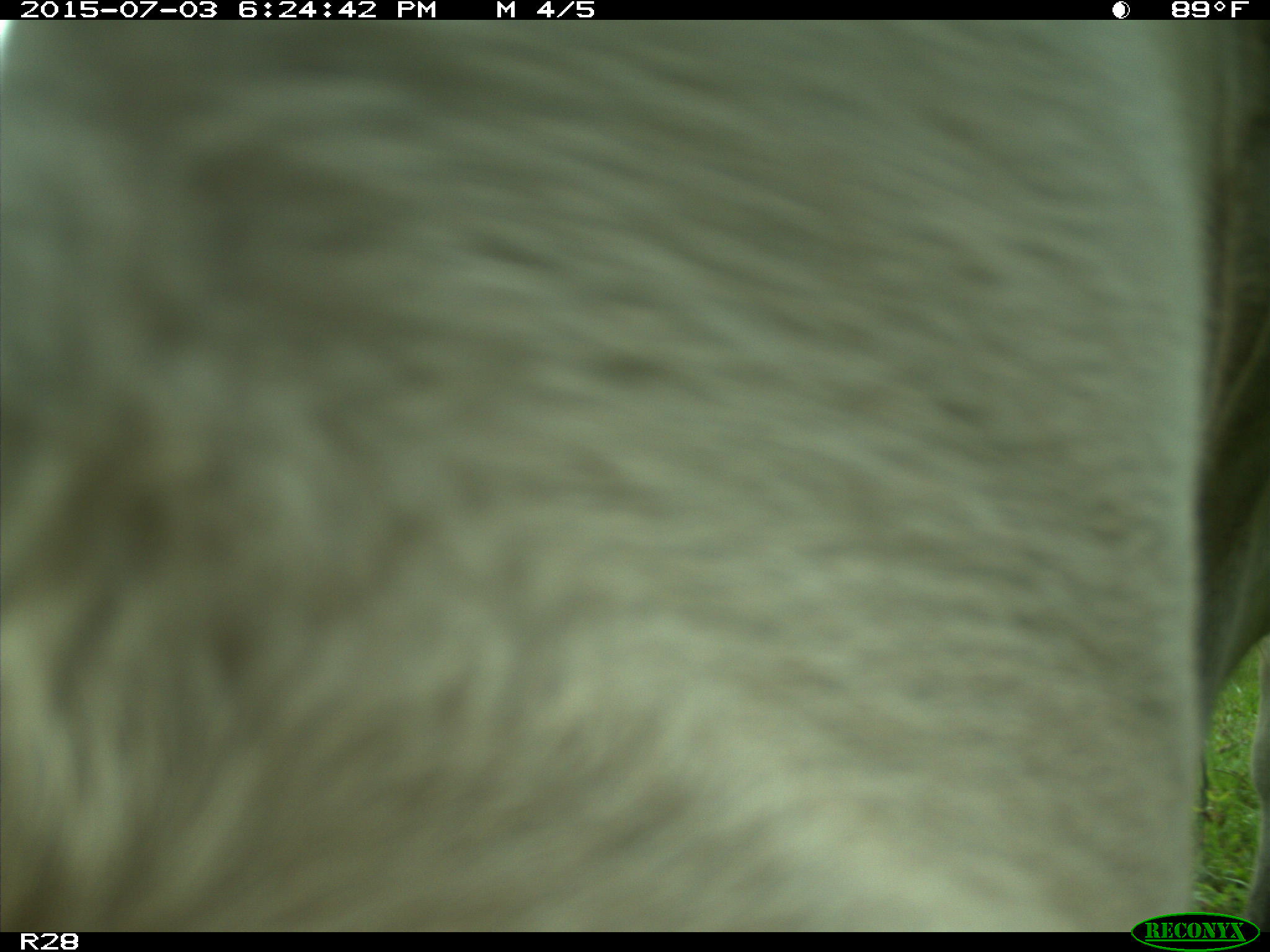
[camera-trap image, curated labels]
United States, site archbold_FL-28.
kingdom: Animalia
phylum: Chordata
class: Mammalia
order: Artiodactyla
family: Bovidae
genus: Bos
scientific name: Bos taurus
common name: domestic cow